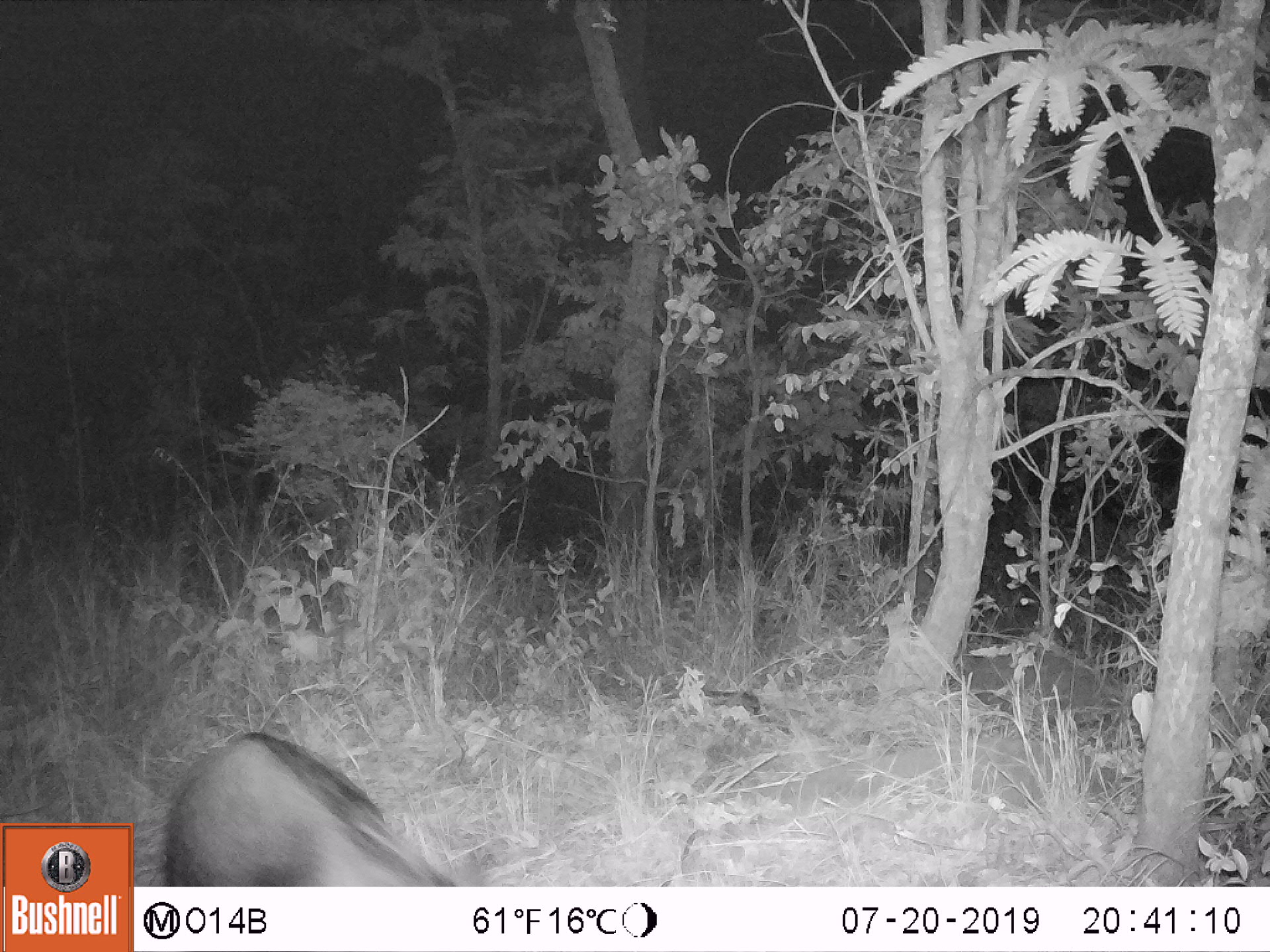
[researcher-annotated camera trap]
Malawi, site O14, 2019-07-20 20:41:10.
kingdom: Animalia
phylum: Chordata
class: Mammalia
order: Artiodactyla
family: Suidae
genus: Potamochoerus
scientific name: Potamochoerus larvatus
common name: bushpig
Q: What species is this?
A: Bushpig (Potamochoerus larvatus).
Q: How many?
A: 1.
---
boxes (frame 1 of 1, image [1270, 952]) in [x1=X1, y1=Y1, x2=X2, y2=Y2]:
bushpig: [x1=162, y1=728, x2=483, y2=885]